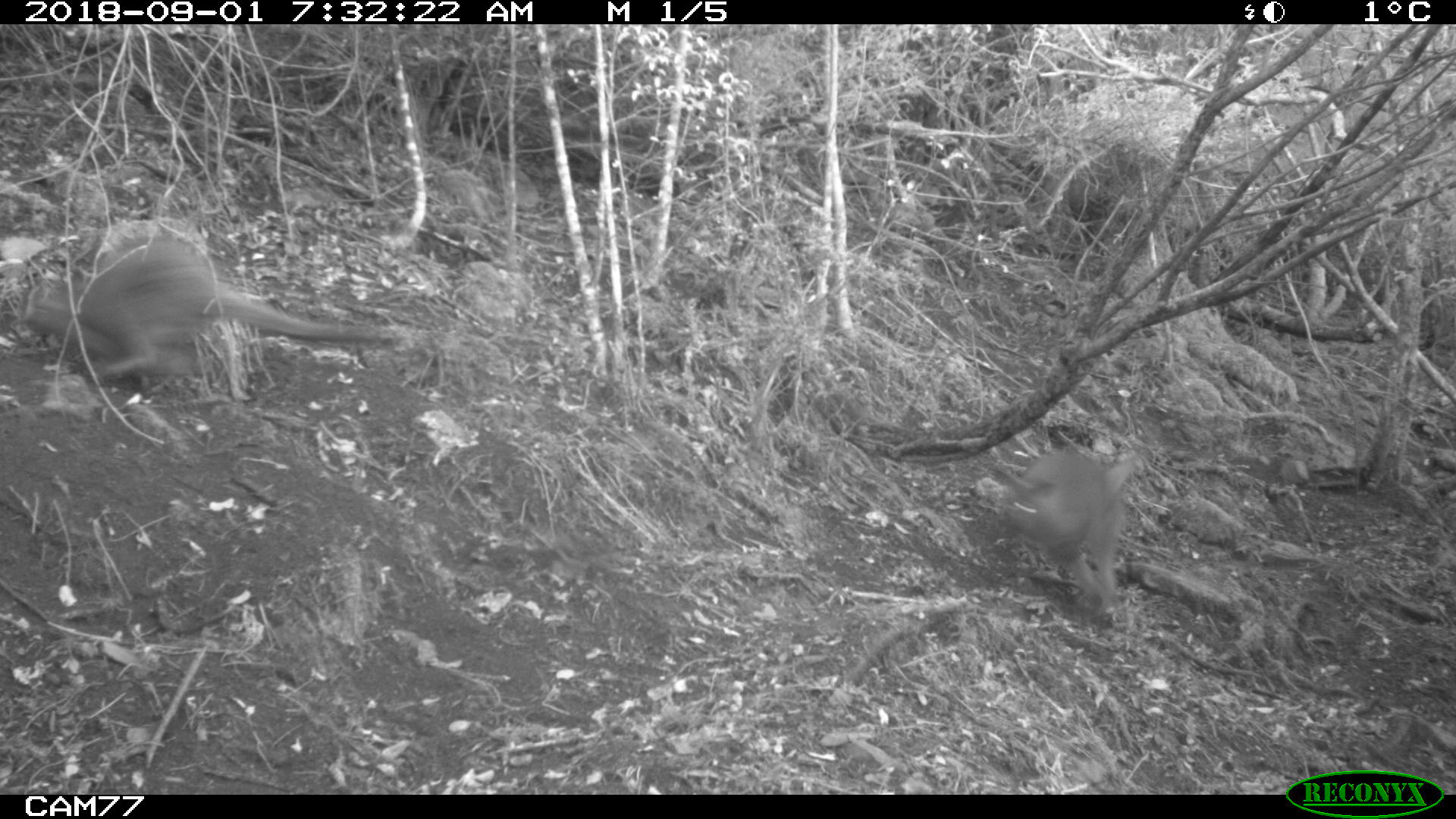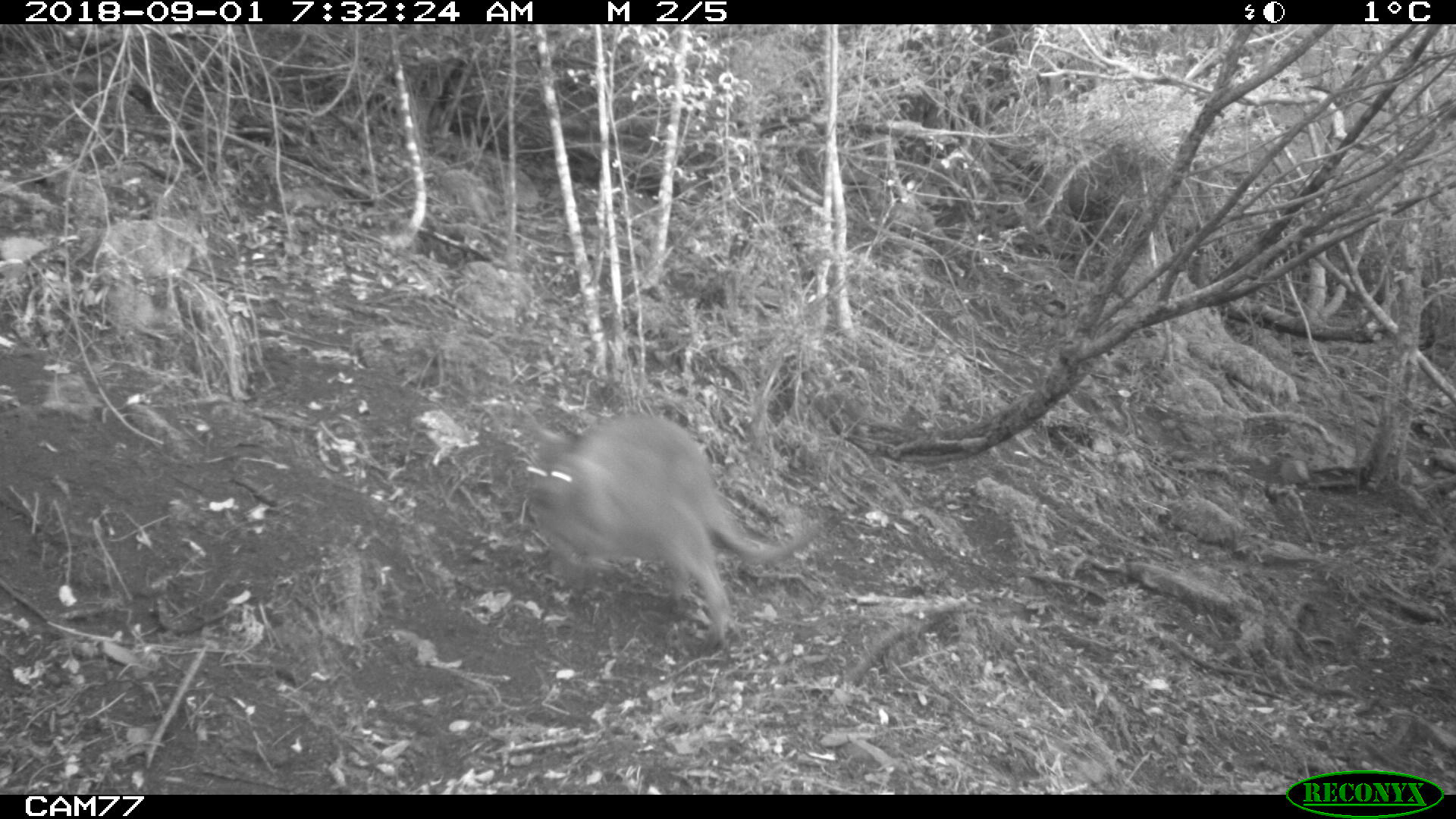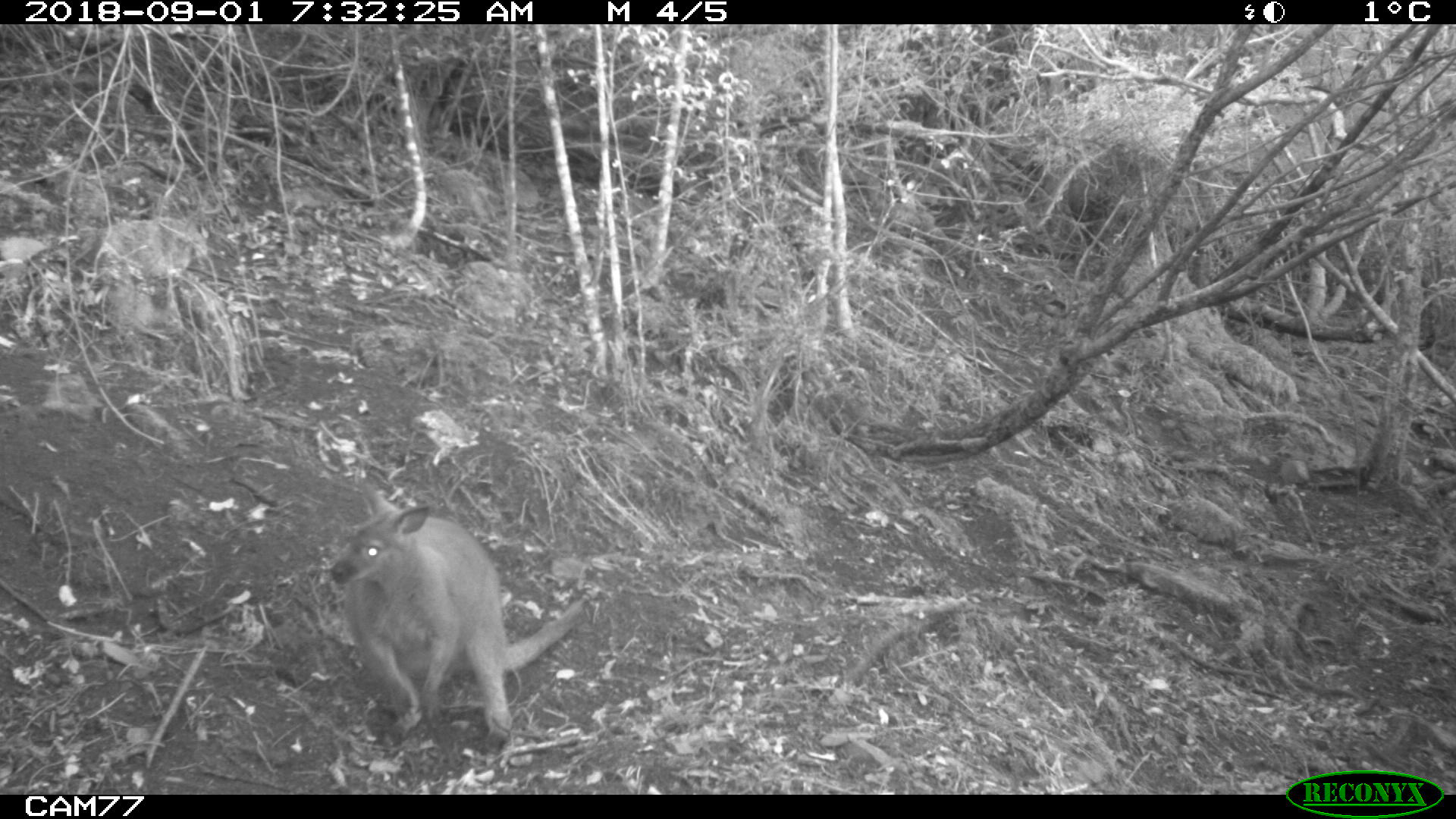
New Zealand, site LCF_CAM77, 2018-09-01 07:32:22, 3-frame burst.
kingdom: Animalia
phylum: Chordata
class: Mammalia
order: Diprotodontia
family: Macropodidae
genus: Notamacropus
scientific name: Notamacropus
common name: wallaby